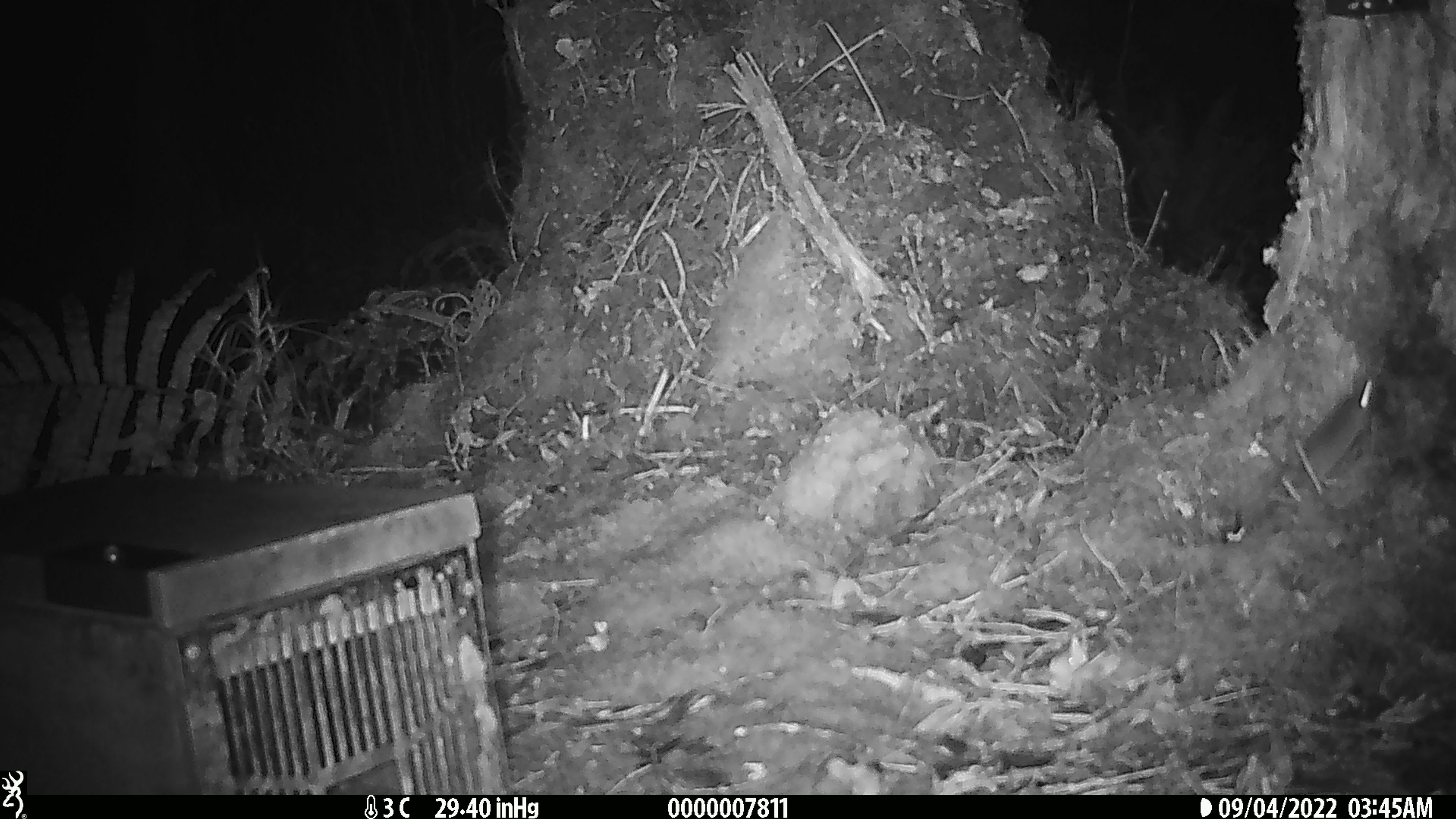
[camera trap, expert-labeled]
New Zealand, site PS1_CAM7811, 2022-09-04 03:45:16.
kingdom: Animalia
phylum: Chordata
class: Mammalia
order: Rodentia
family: Muridae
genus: Mus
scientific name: Mus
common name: mouse